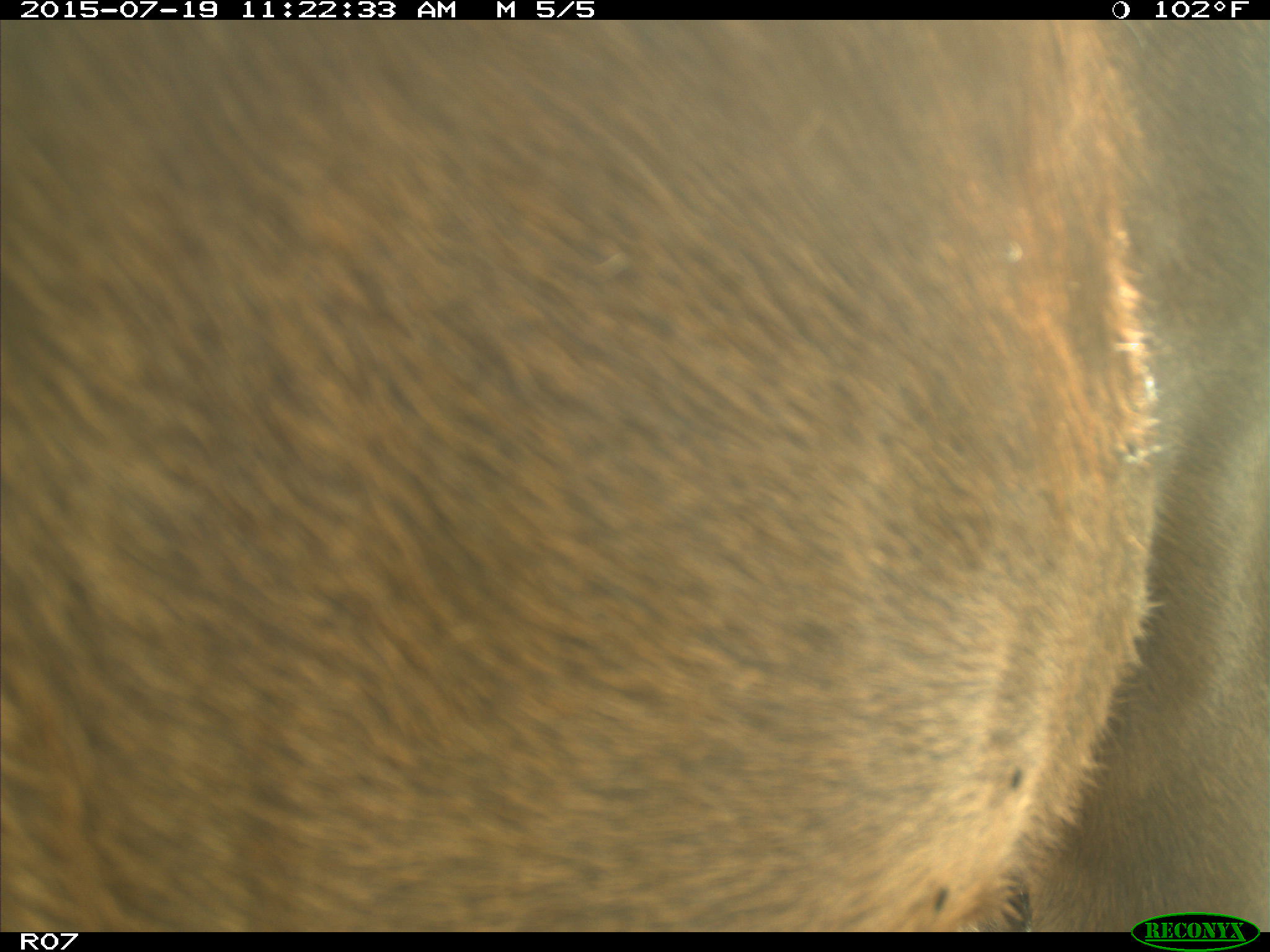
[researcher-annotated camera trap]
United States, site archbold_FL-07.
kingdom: Animalia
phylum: Chordata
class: Mammalia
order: Artiodactyla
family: Bovidae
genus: Bos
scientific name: Bos taurus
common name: domestic cow